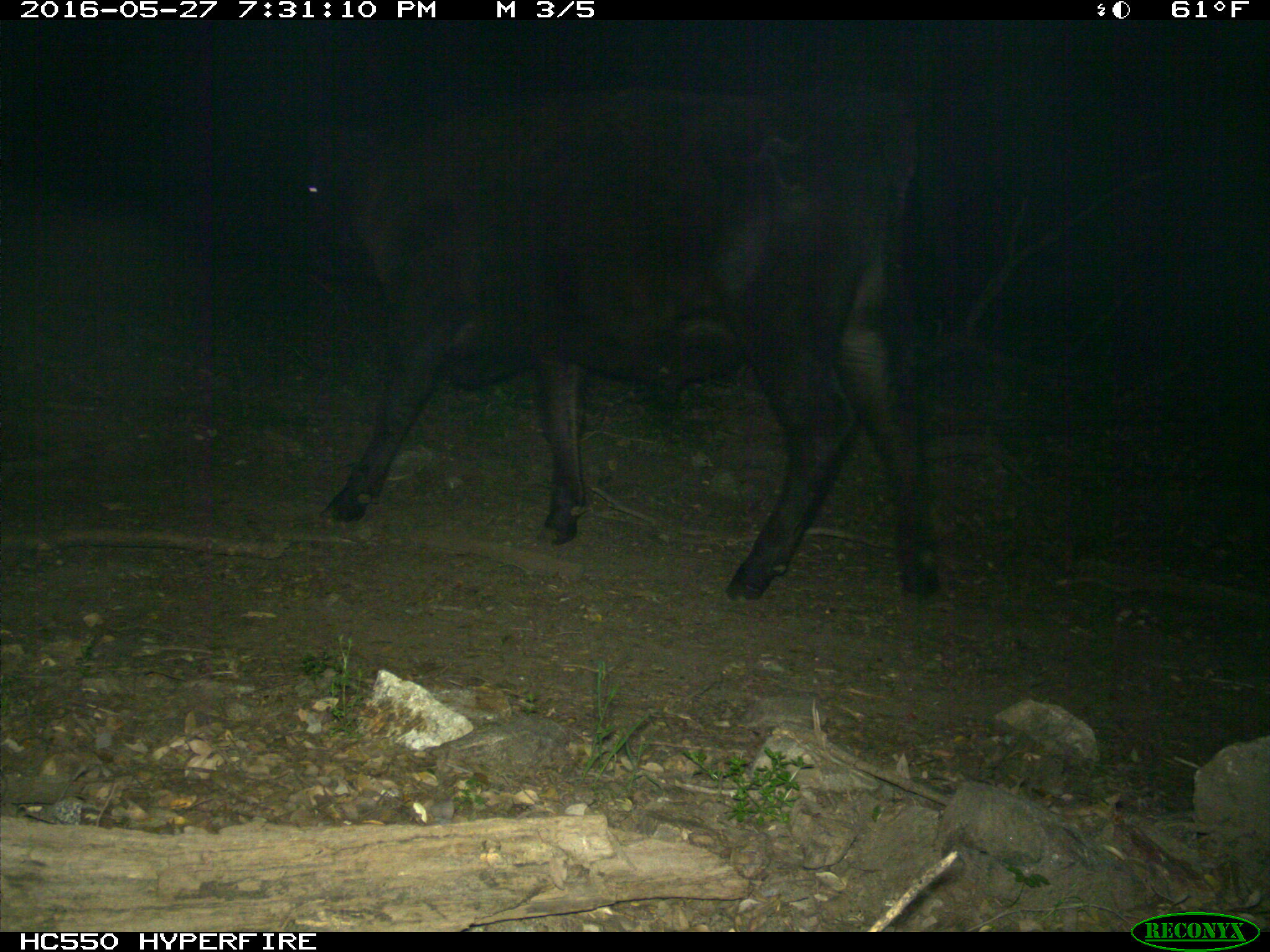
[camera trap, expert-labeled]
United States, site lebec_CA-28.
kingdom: Animalia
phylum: Chordata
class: Mammalia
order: Artiodactyla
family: Bovidae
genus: Bos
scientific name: Bos taurus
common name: domestic cow